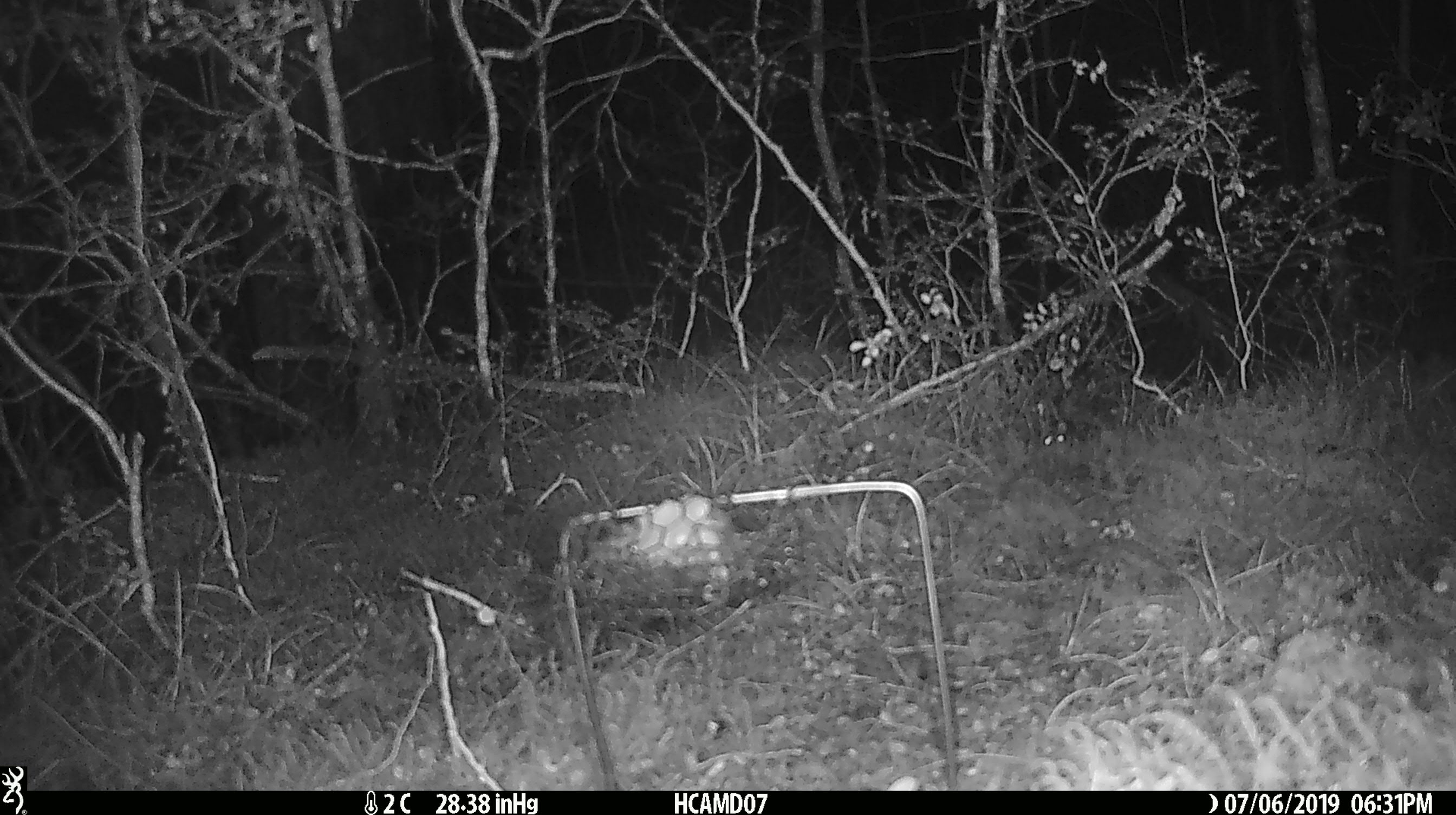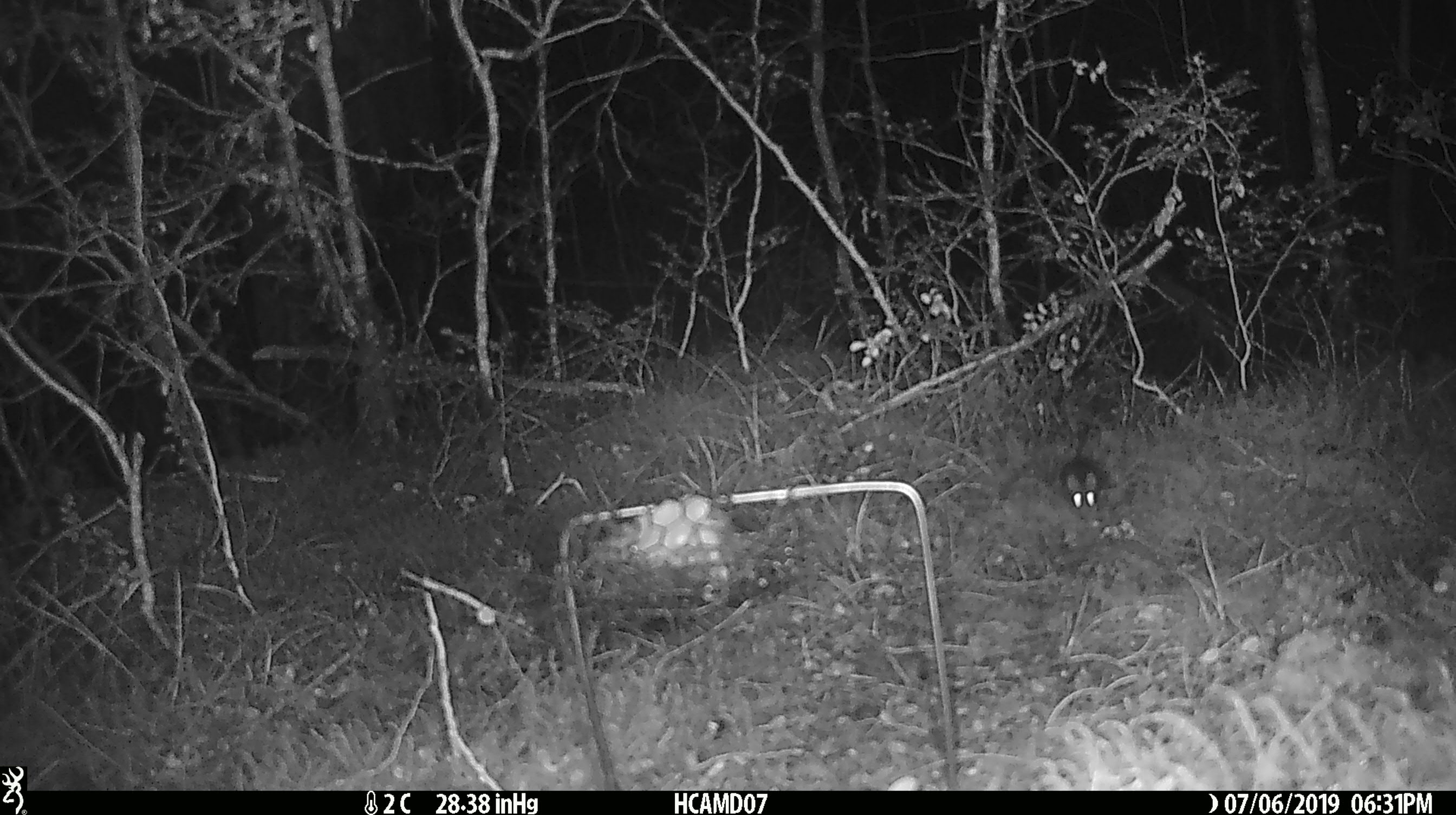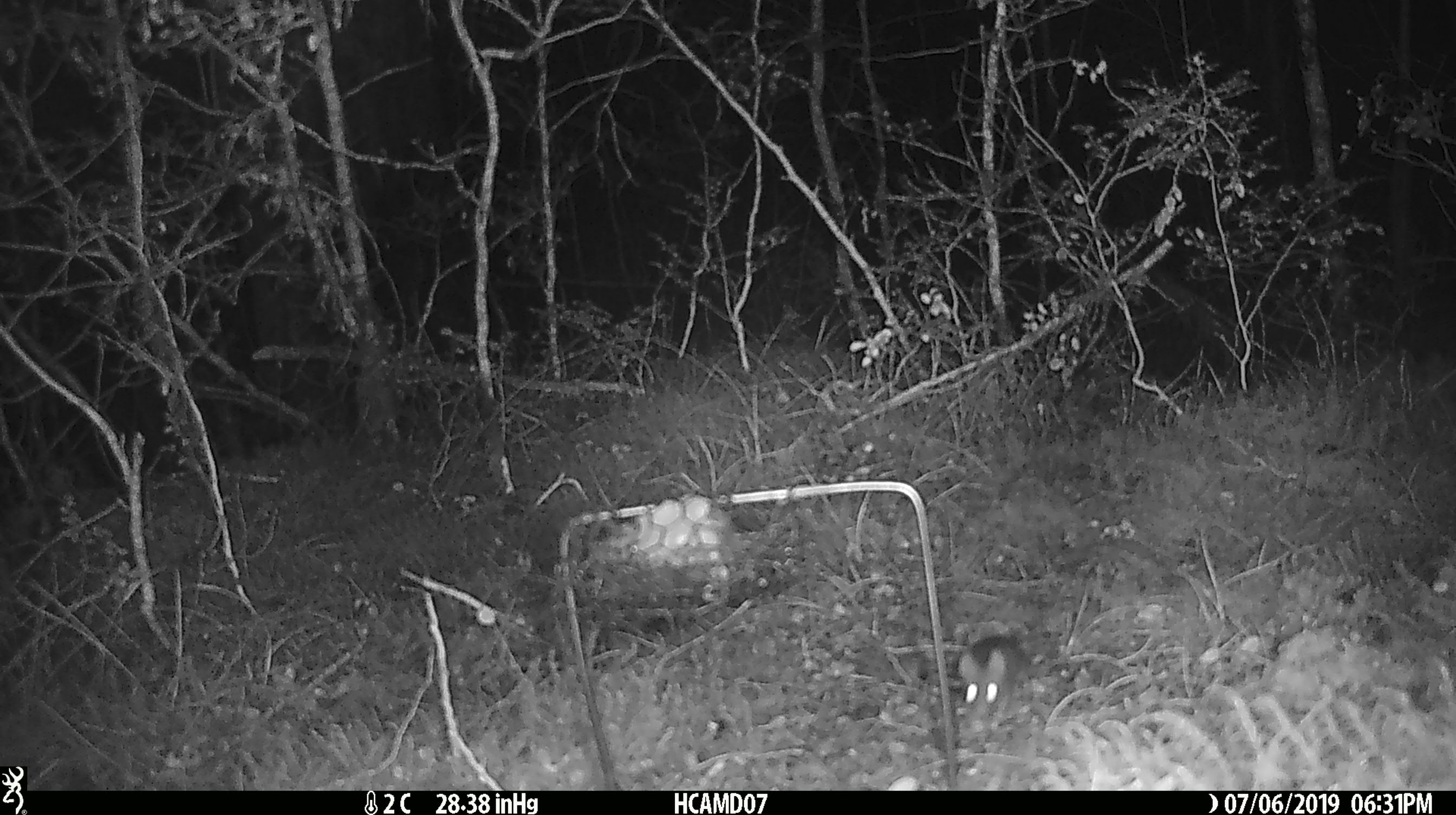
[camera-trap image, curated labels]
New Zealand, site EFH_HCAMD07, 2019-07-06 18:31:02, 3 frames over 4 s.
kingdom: Animalia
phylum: Chordata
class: Mammalia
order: Rodentia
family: Muridae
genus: Mus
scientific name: Mus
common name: mouse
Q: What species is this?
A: Mouse (Mus).